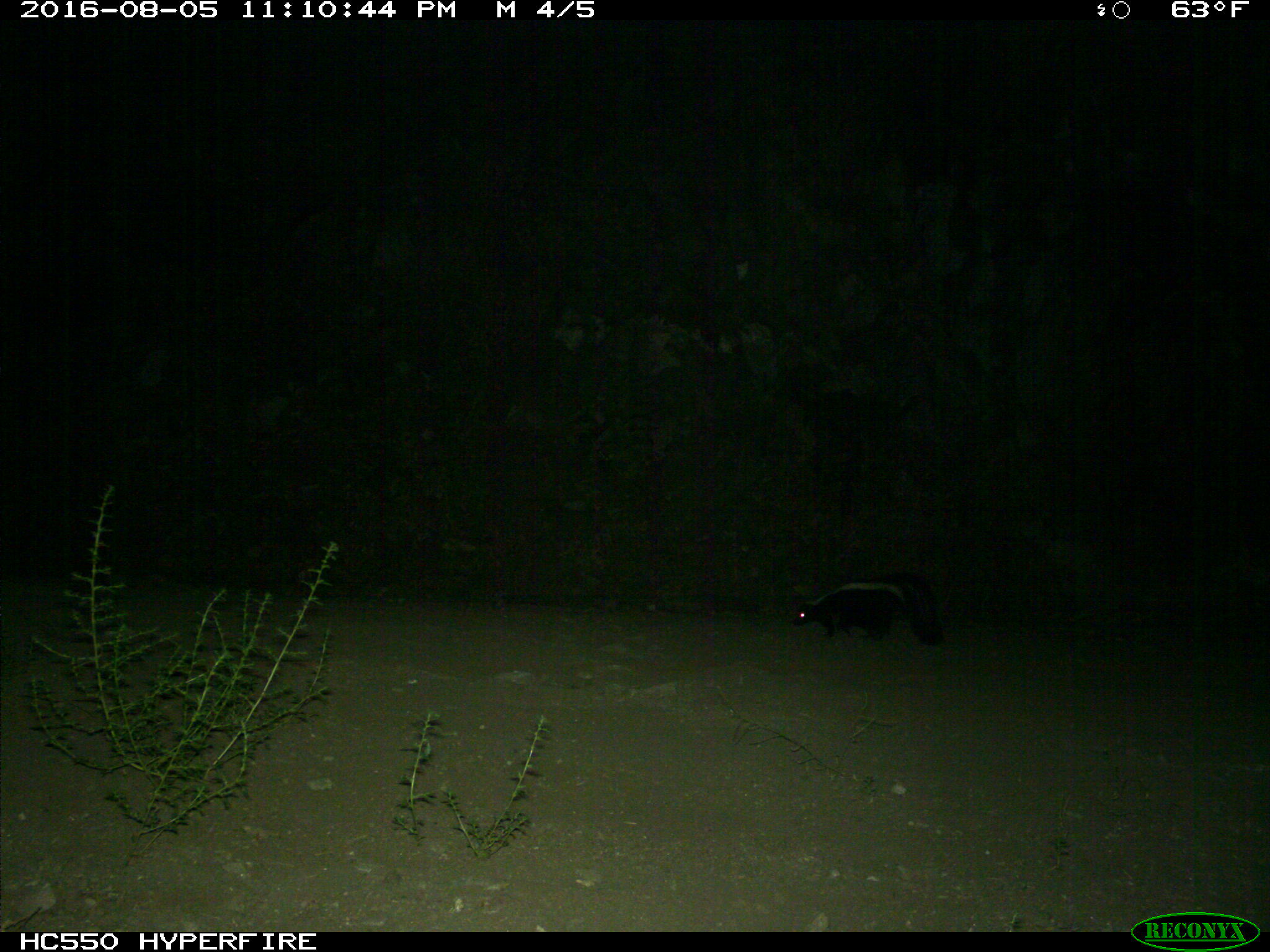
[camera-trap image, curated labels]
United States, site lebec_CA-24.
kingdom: Animalia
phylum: Chordata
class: Mammalia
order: Carnivora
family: Mephitidae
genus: Mephitis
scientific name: Mephitis mephitis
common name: striped skunk